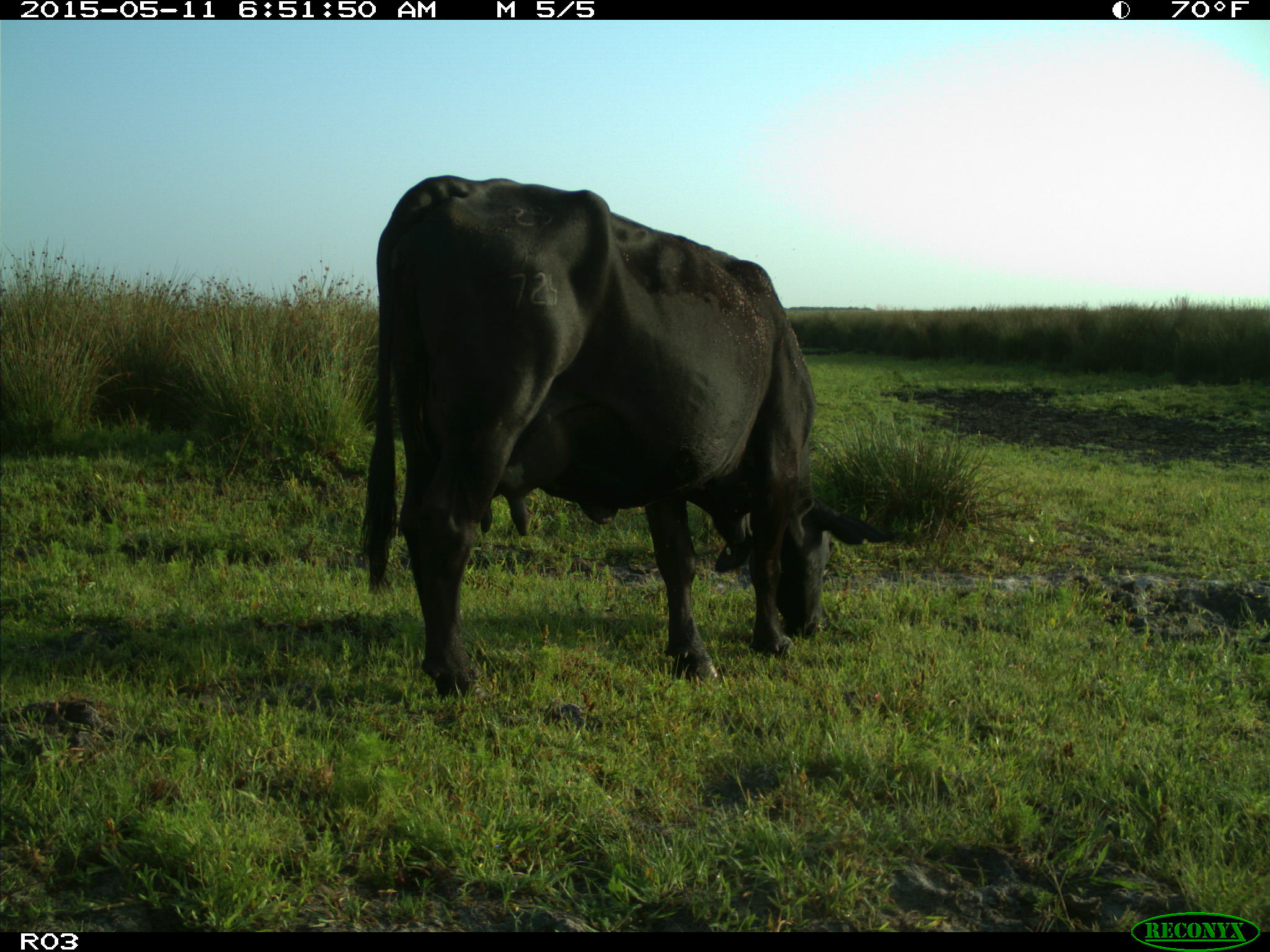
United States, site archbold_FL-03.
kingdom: Animalia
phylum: Chordata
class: Mammalia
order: Artiodactyla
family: Bovidae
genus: Bos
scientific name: Bos taurus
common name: domestic cow